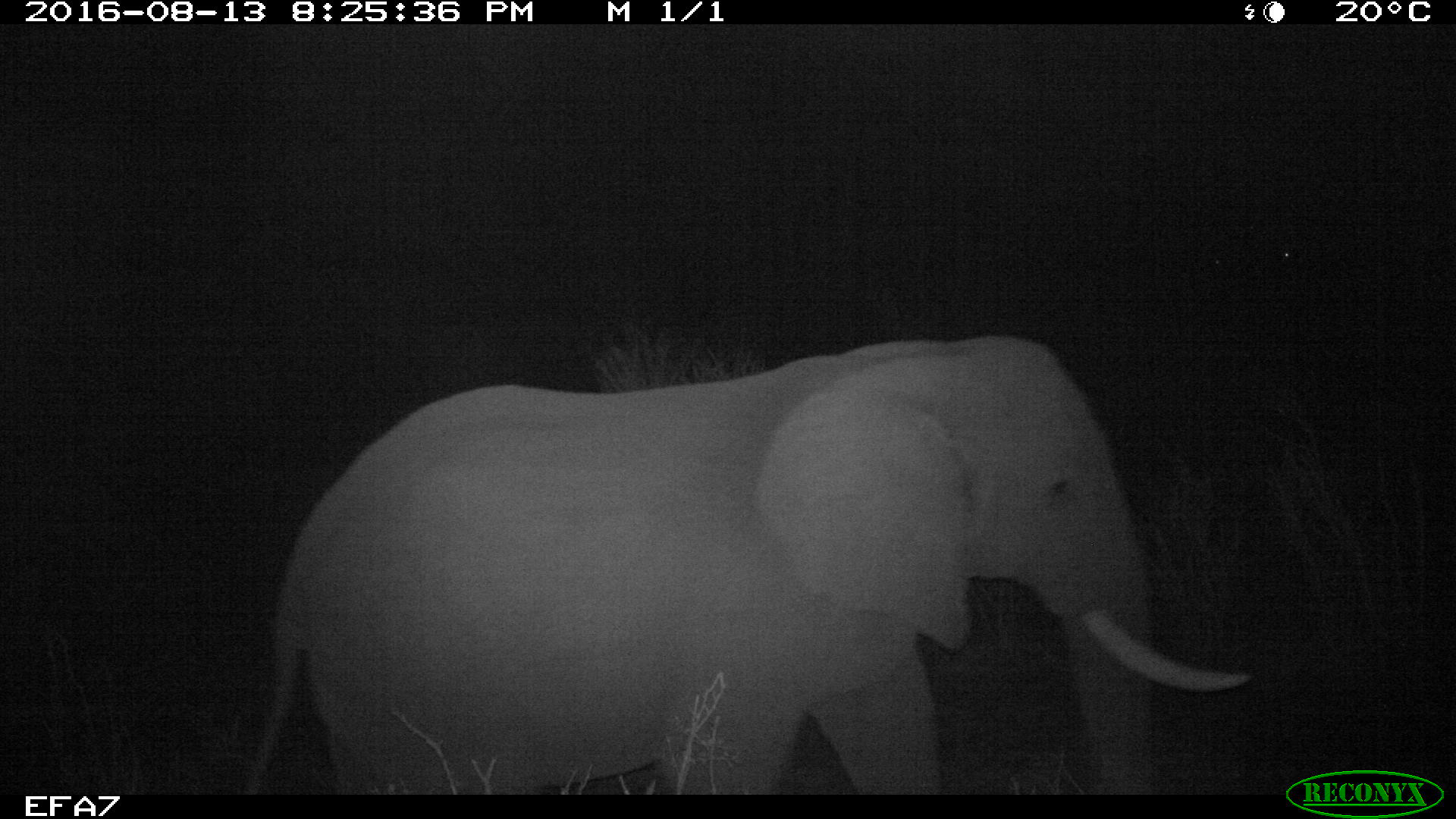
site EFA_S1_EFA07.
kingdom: Animalia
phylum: Chordata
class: Mammalia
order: Proboscidea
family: Elephantidae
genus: Loxodonta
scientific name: Loxodonta africana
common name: african bush elephant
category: elephant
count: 1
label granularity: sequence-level